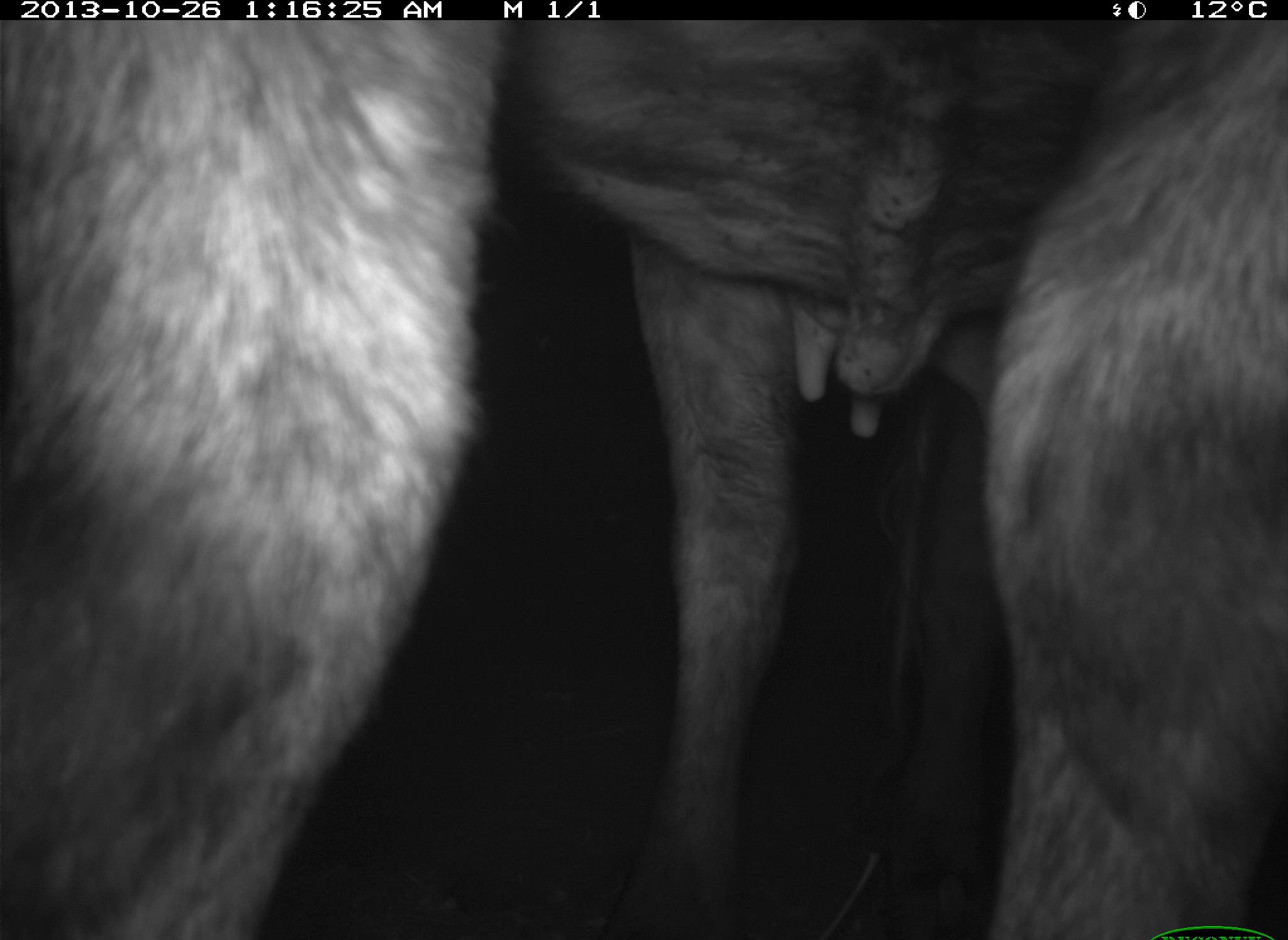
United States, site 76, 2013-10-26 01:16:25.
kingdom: Animalia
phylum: Chordata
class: Mammalia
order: Artiodactyla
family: Bovidae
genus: Bos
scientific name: Bos taurus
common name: cow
Cow (Bos taurus).